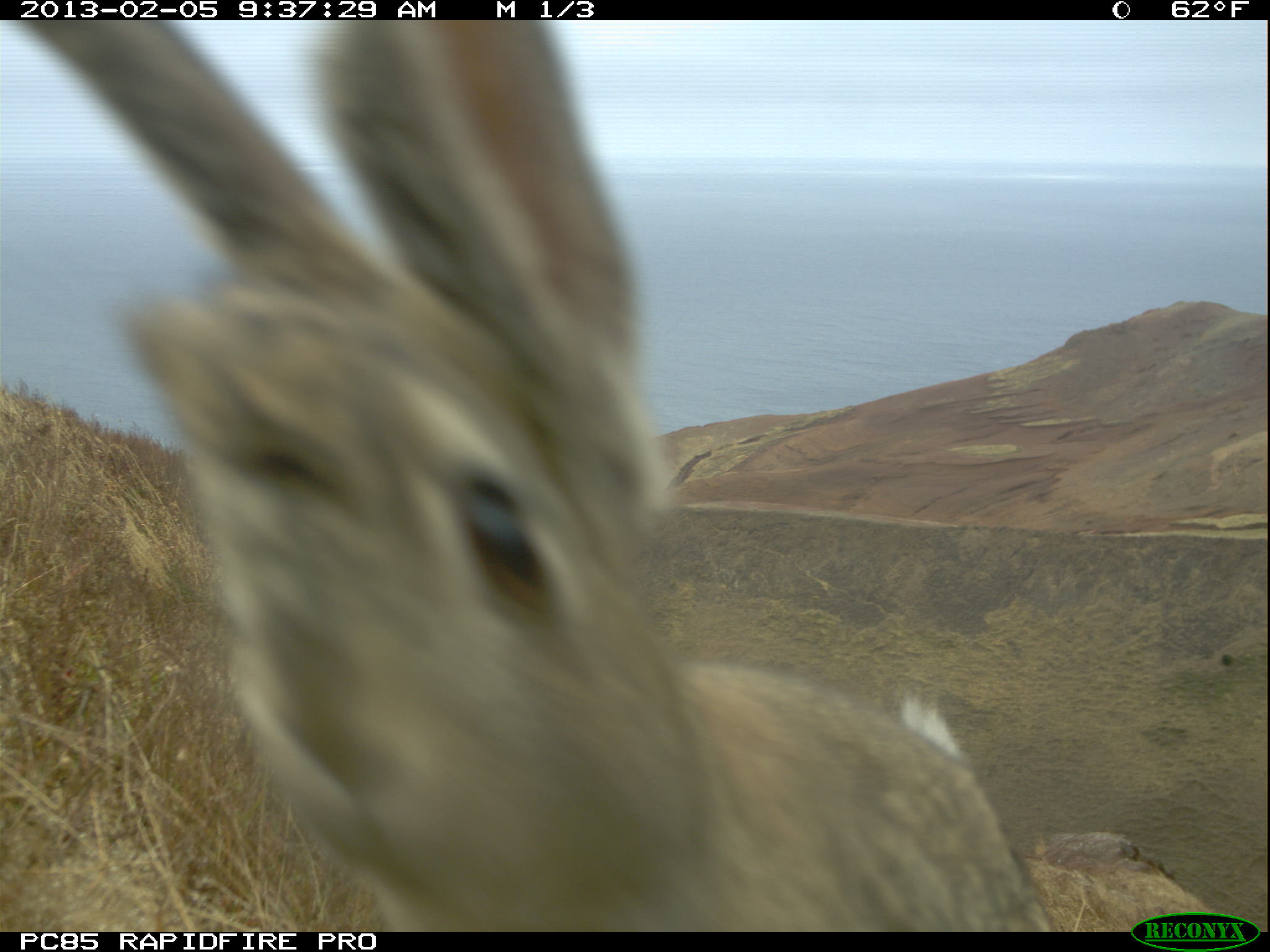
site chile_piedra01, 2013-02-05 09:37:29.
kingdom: Animalia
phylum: Chordata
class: Mammalia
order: Lagomorpha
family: Leporidae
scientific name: Leporidae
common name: rabbits and hares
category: rabbit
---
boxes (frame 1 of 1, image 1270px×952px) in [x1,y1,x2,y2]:
rabbit: [17,28,1071,917]